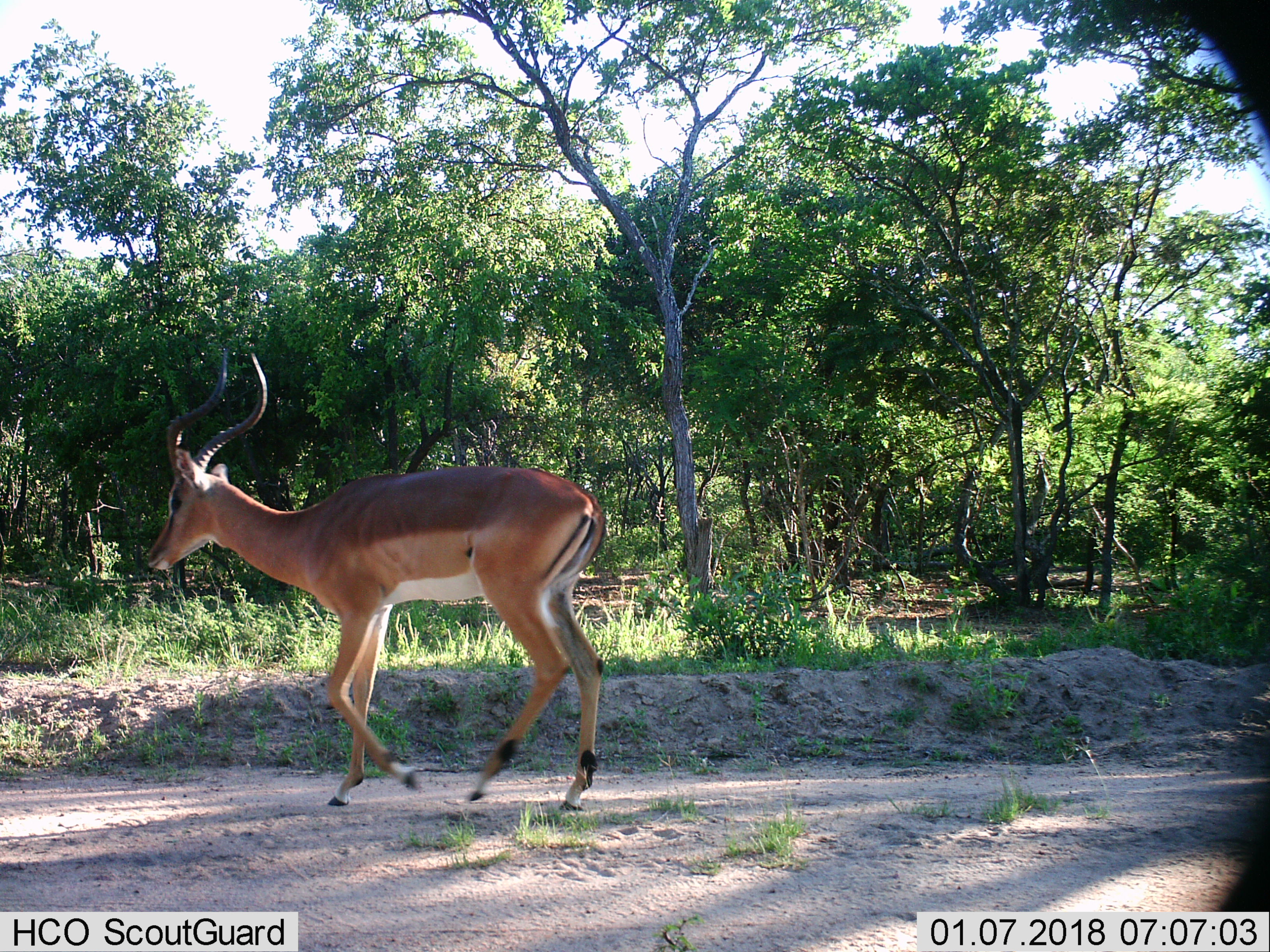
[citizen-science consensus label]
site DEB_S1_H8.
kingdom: Animalia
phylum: Chordata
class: Mammalia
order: Artiodactyla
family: Bovidae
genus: Aepyceros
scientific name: Aepyceros melampus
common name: impala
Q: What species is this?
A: Impala (Aepyceros melampus).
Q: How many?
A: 1.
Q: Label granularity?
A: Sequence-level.